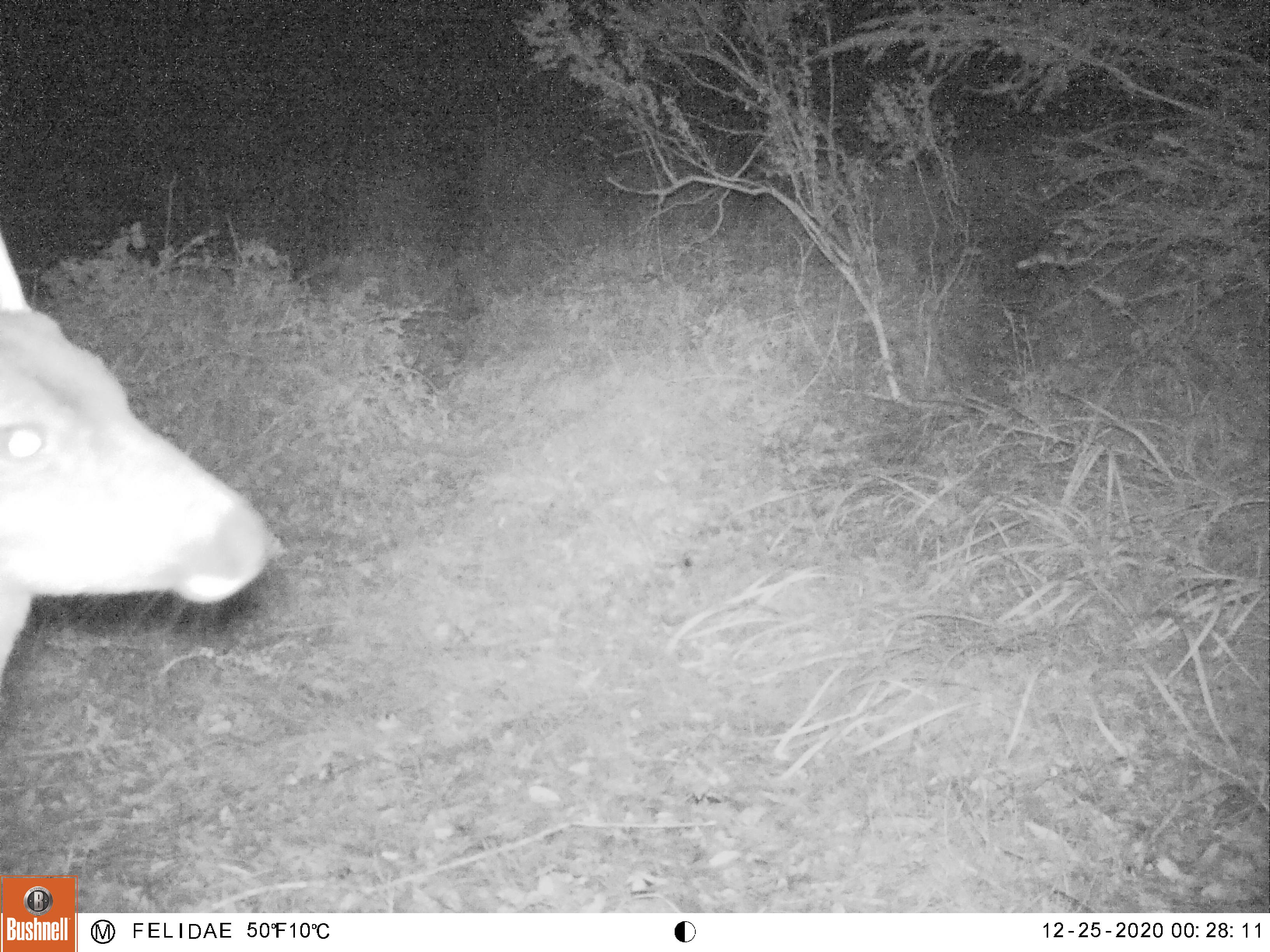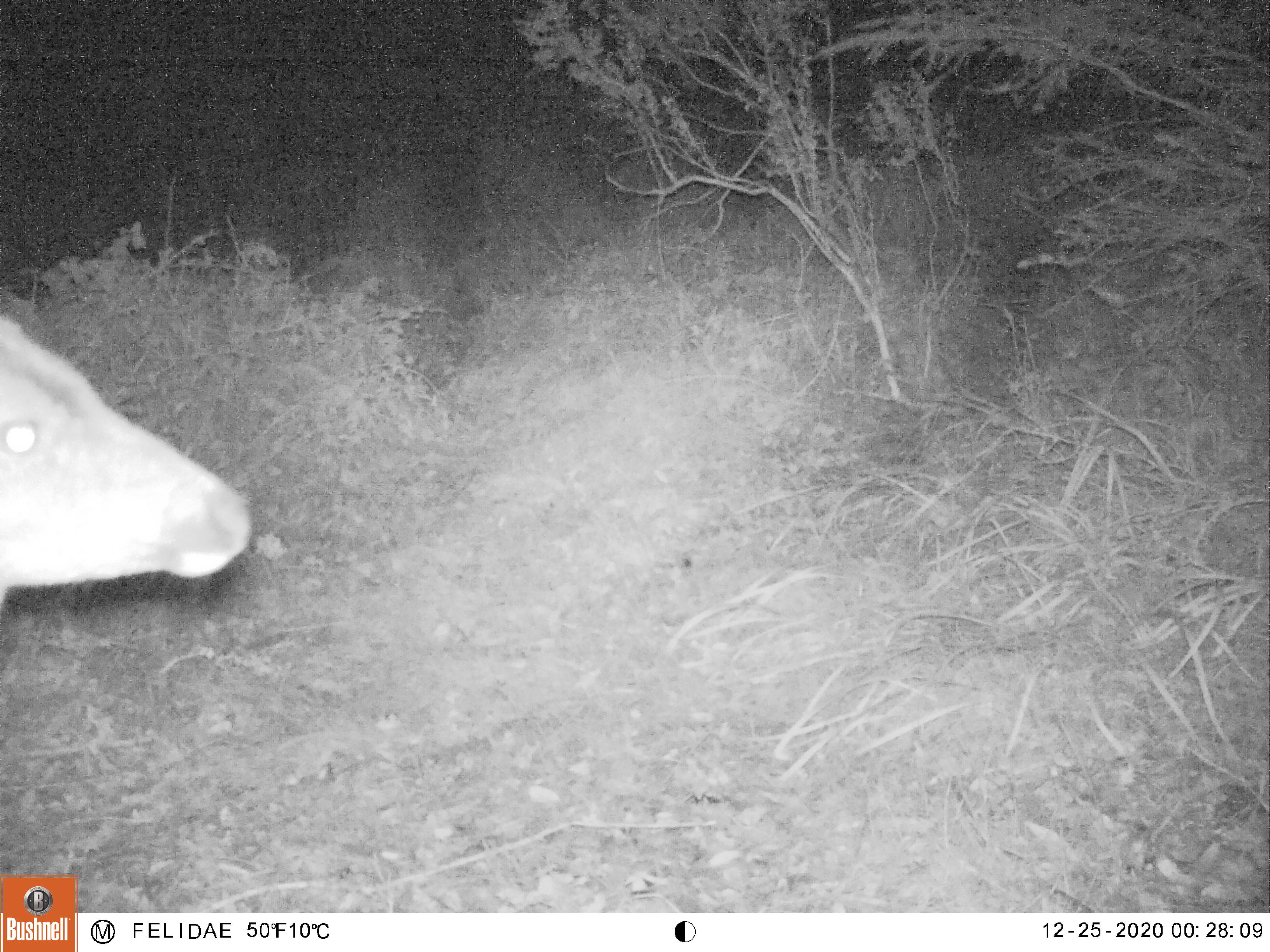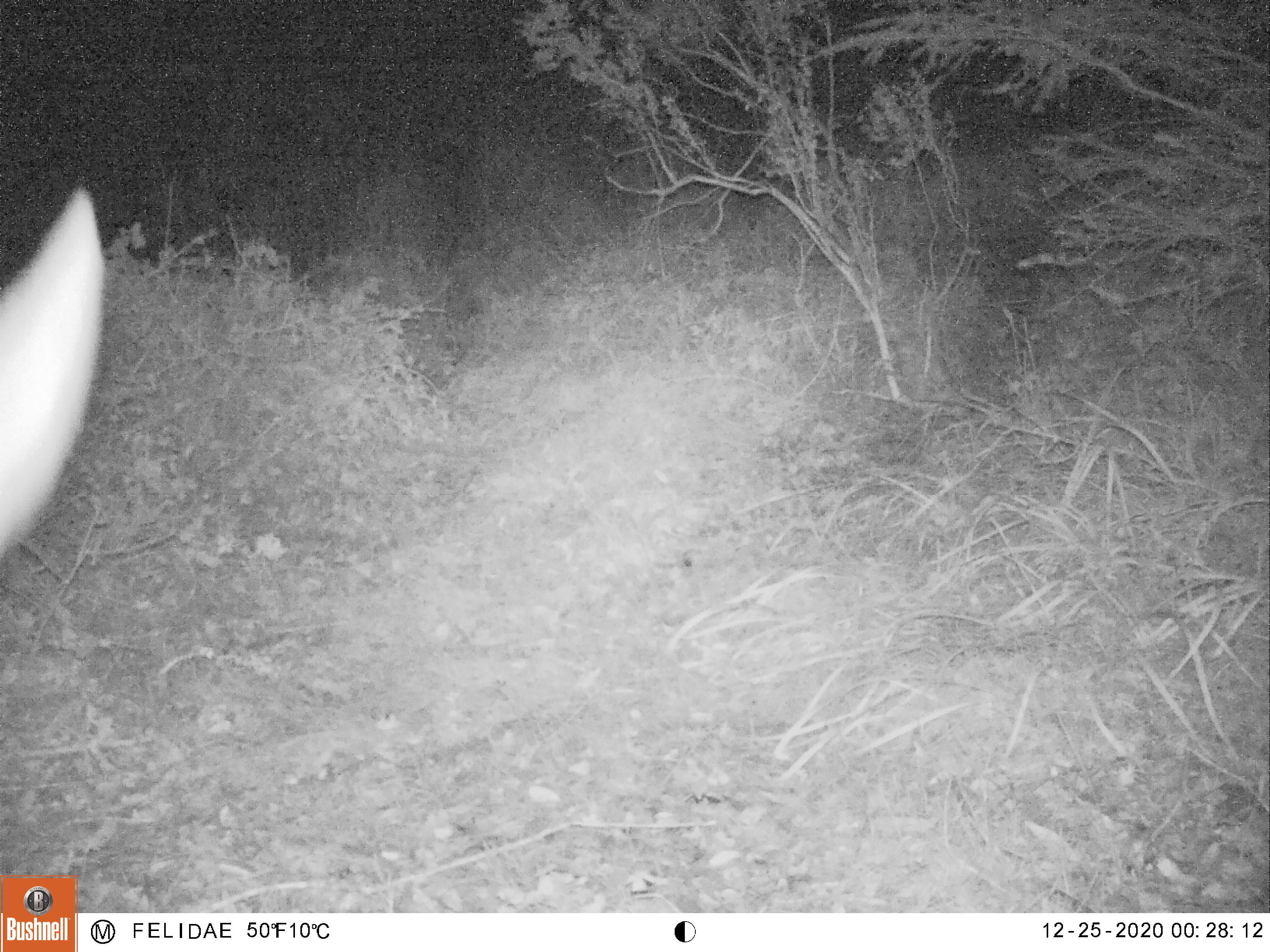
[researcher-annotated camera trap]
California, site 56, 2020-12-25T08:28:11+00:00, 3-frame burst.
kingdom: Animalia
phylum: Chordata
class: Mammalia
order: Artiodactyla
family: Cervidae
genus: Odocoileus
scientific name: Odocoileus hemionus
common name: mule deer